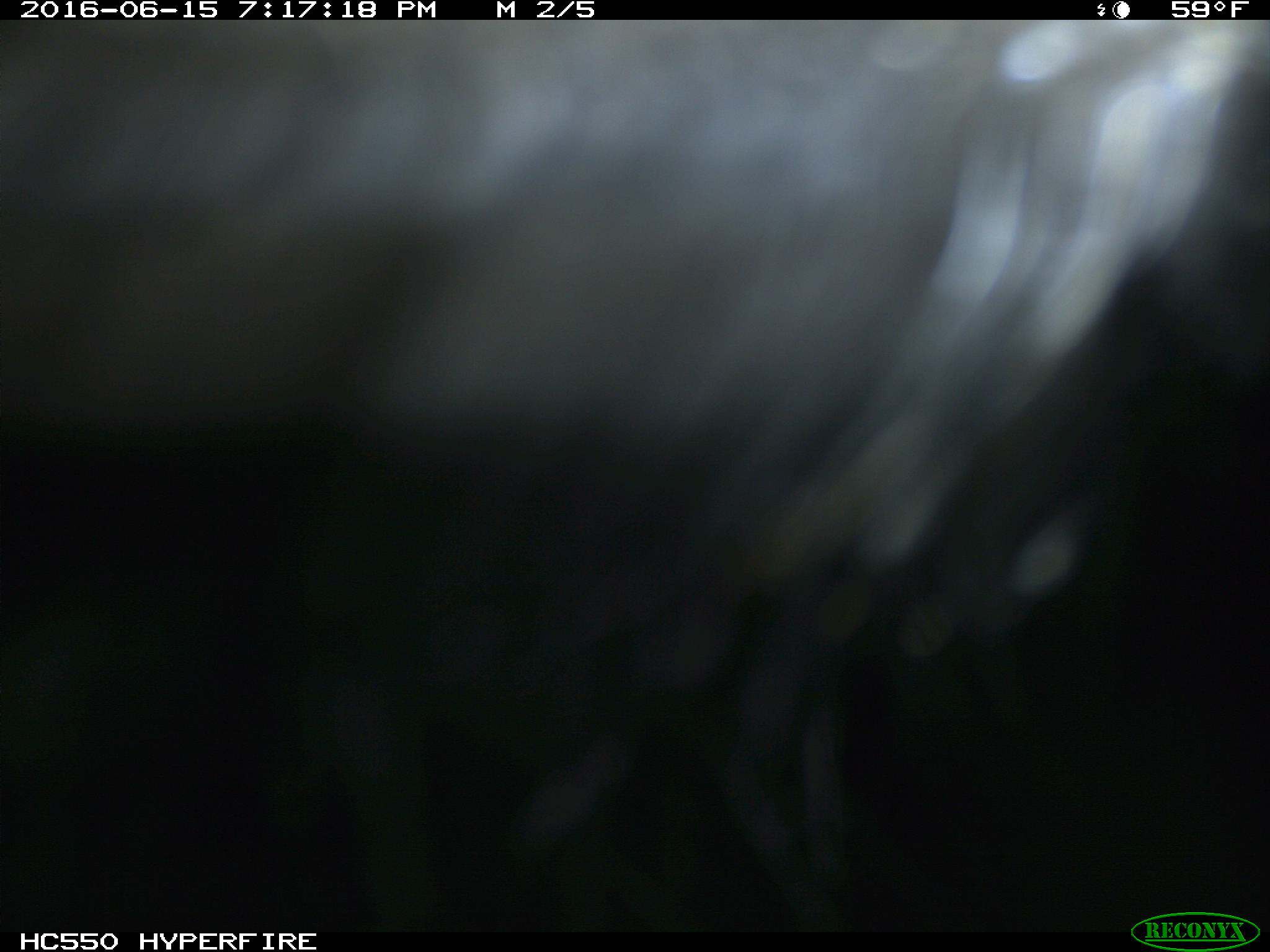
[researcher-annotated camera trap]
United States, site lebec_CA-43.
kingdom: Animalia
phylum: Chordata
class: Mammalia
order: Artiodactyla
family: Bovidae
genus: Bos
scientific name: Bos taurus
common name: domestic cow